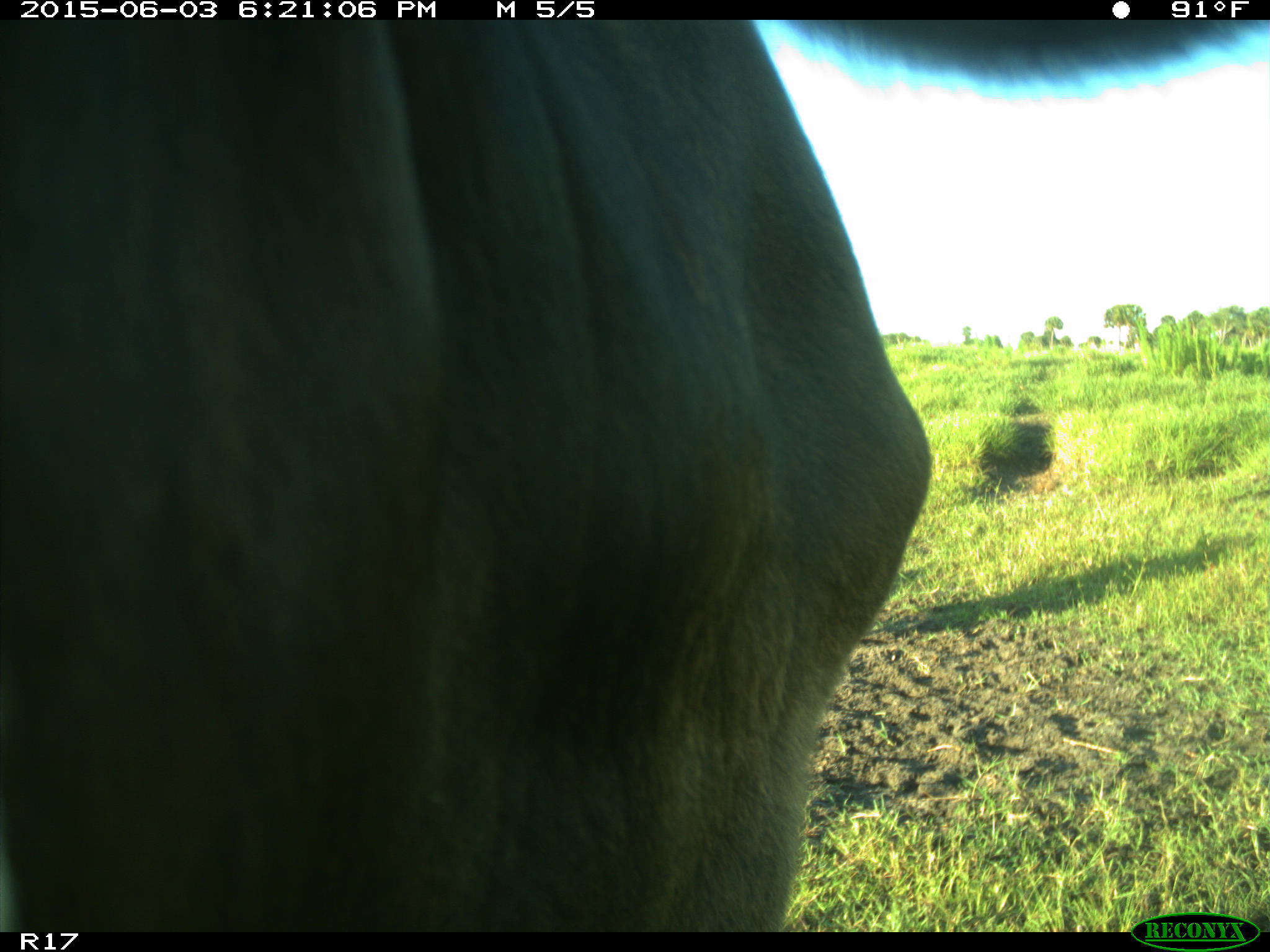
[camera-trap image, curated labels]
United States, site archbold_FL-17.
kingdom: Animalia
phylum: Chordata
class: Mammalia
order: Artiodactyla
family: Bovidae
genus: Bos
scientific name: Bos taurus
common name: domestic cow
Bos taurus (domestic cow).